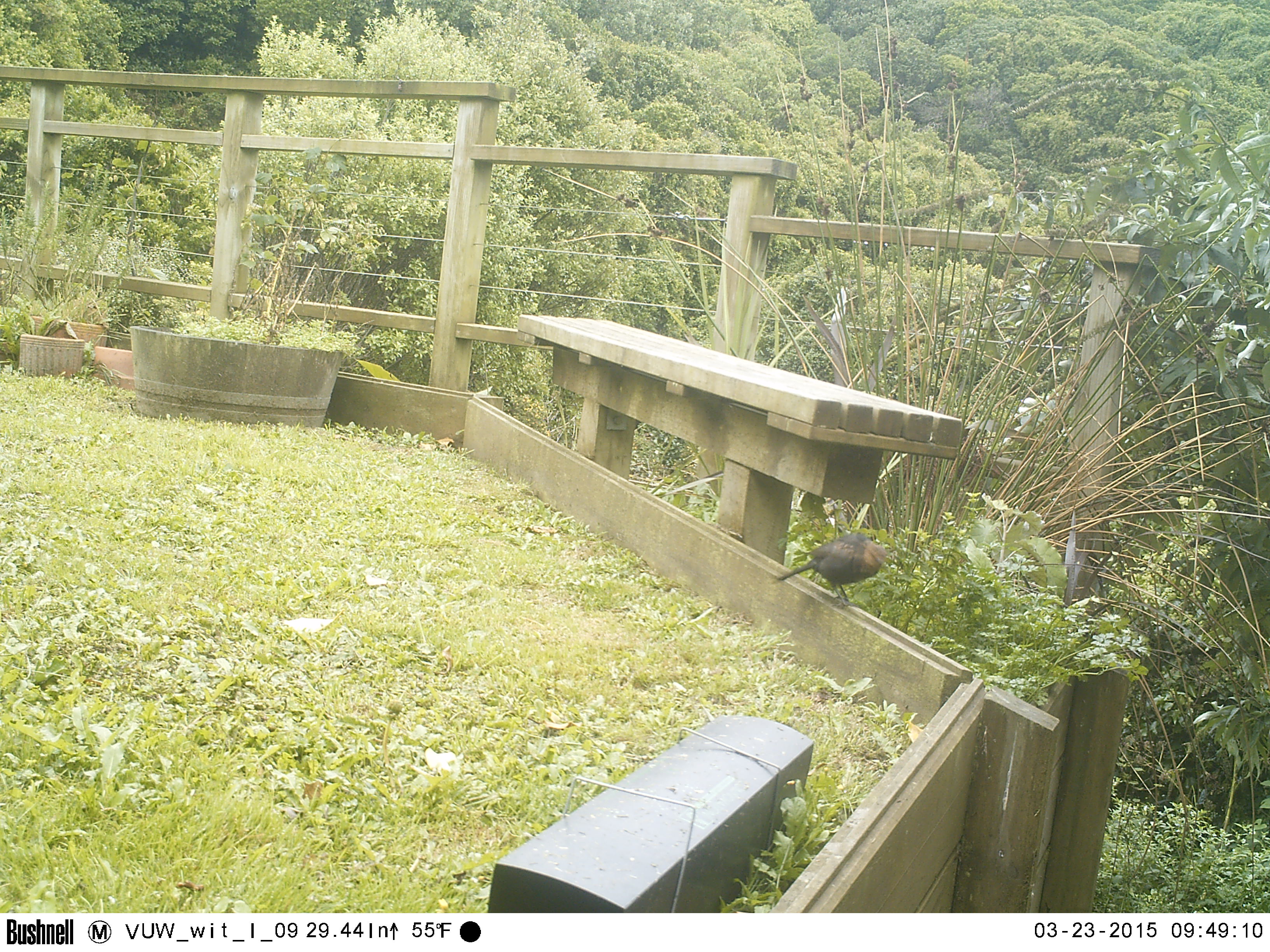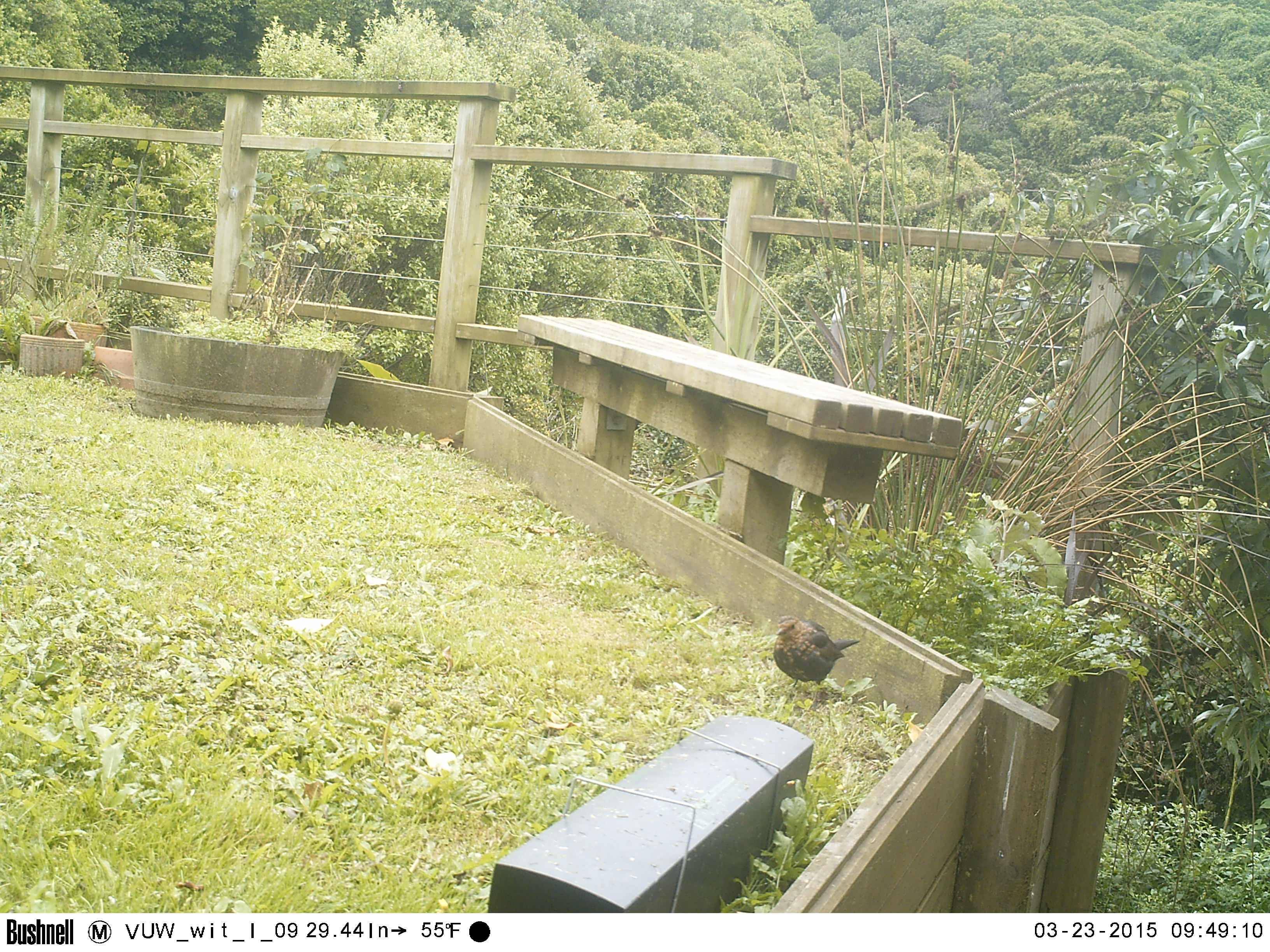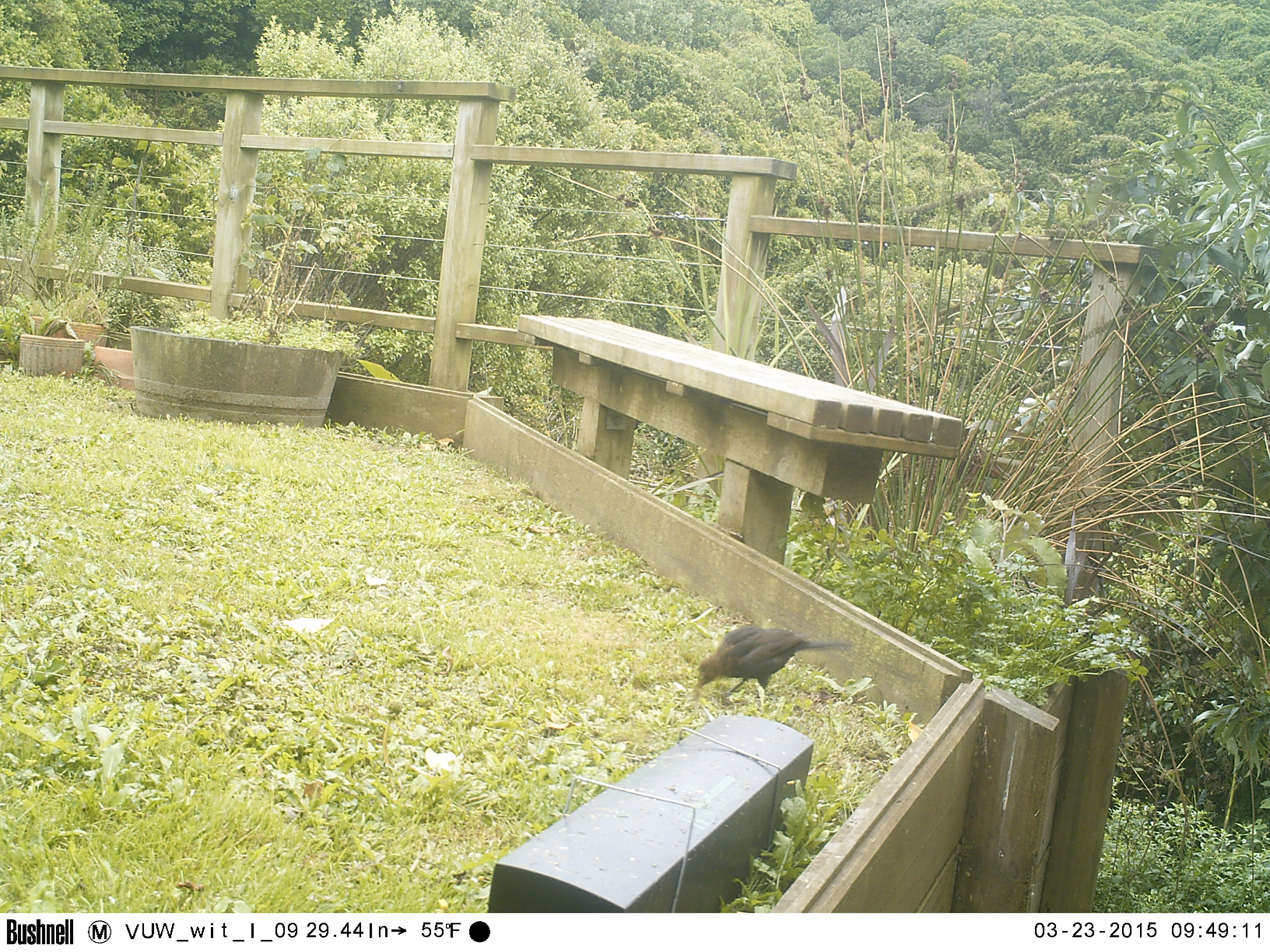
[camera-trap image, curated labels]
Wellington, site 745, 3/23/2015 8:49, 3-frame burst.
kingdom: Animalia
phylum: Chordata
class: Aves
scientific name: Aves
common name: bird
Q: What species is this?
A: Bird (Aves).